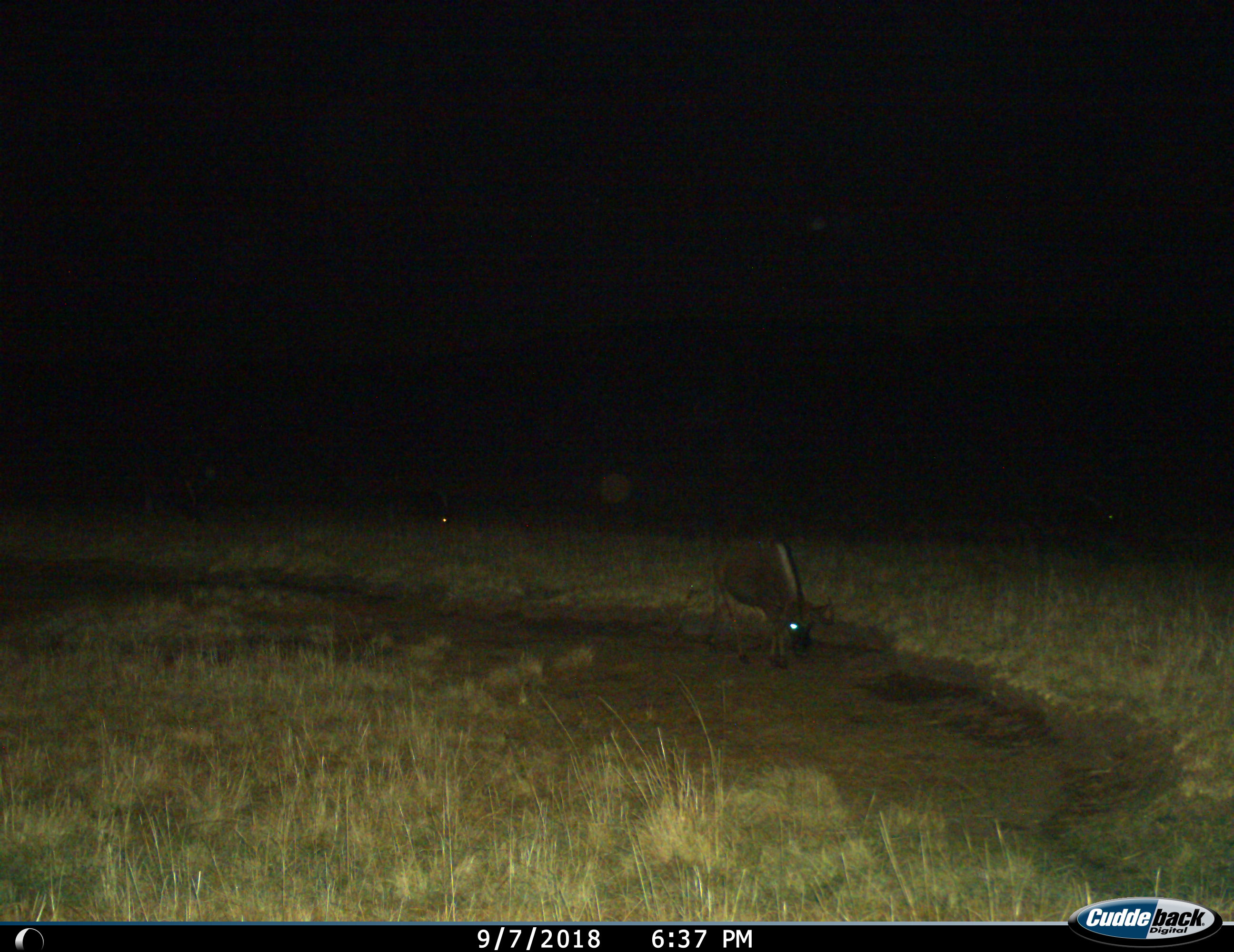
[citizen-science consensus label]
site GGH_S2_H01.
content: unidentified animal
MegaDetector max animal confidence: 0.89